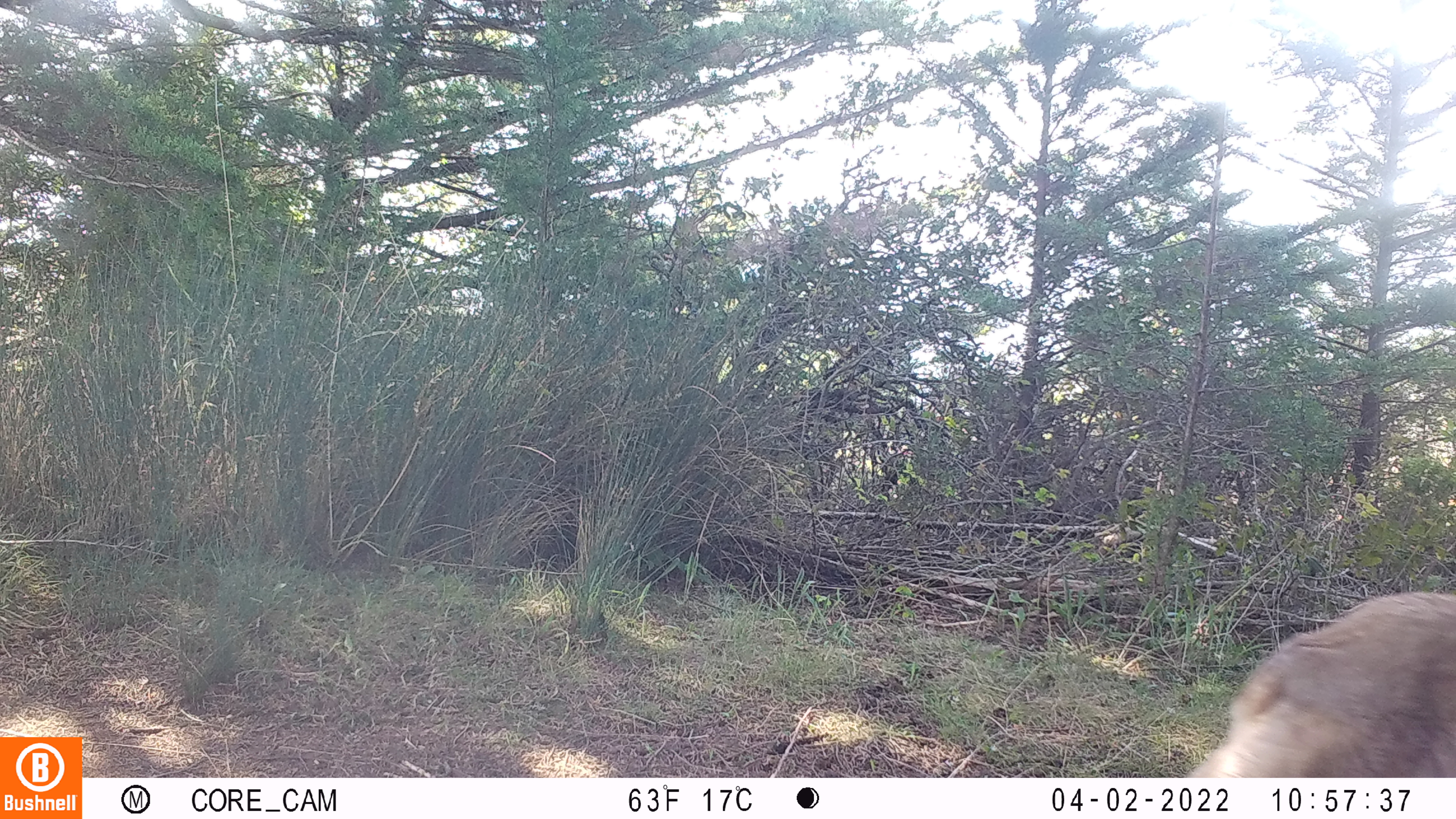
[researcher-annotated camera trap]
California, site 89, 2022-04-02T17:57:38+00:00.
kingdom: Animalia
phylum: Chordata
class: Mammalia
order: Carnivora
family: Canidae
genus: Canis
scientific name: Canis familiaris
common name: domestic dog